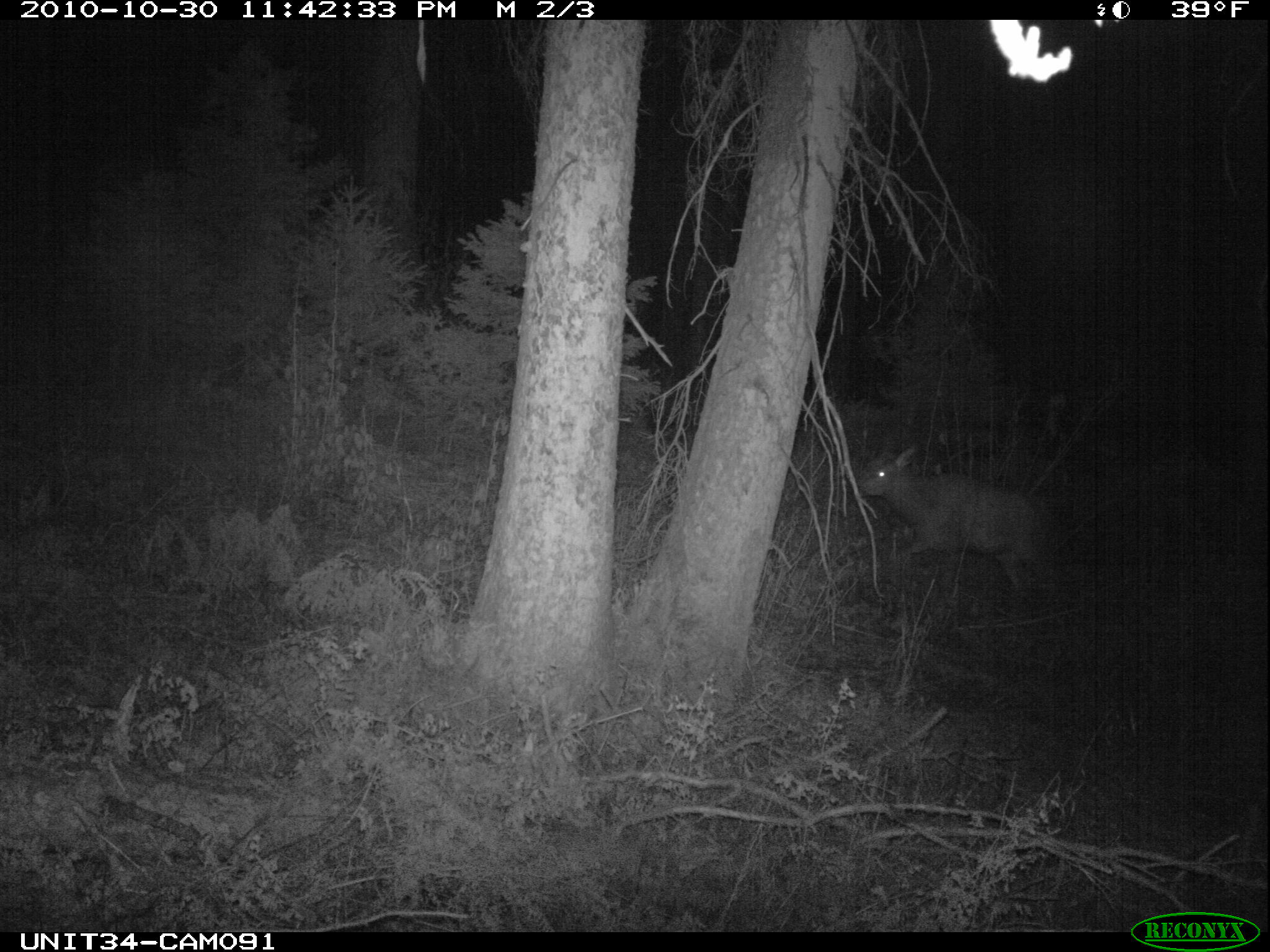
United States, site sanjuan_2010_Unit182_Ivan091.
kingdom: Animalia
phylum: Chordata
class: Mammalia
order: Artiodactyla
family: Cervidae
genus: Cervus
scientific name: Cervus elaphus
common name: red deer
Cervus elaphus (red deer).